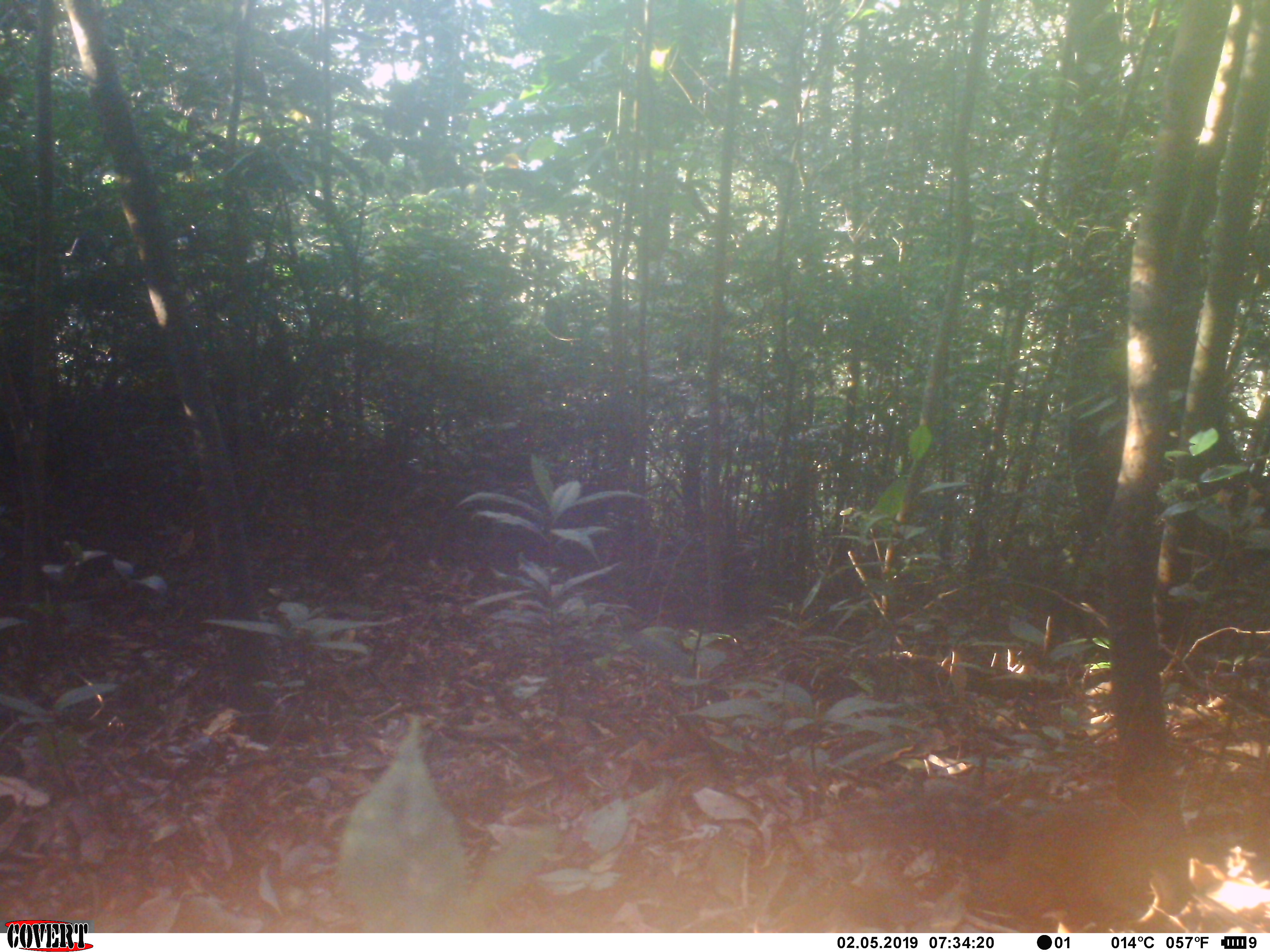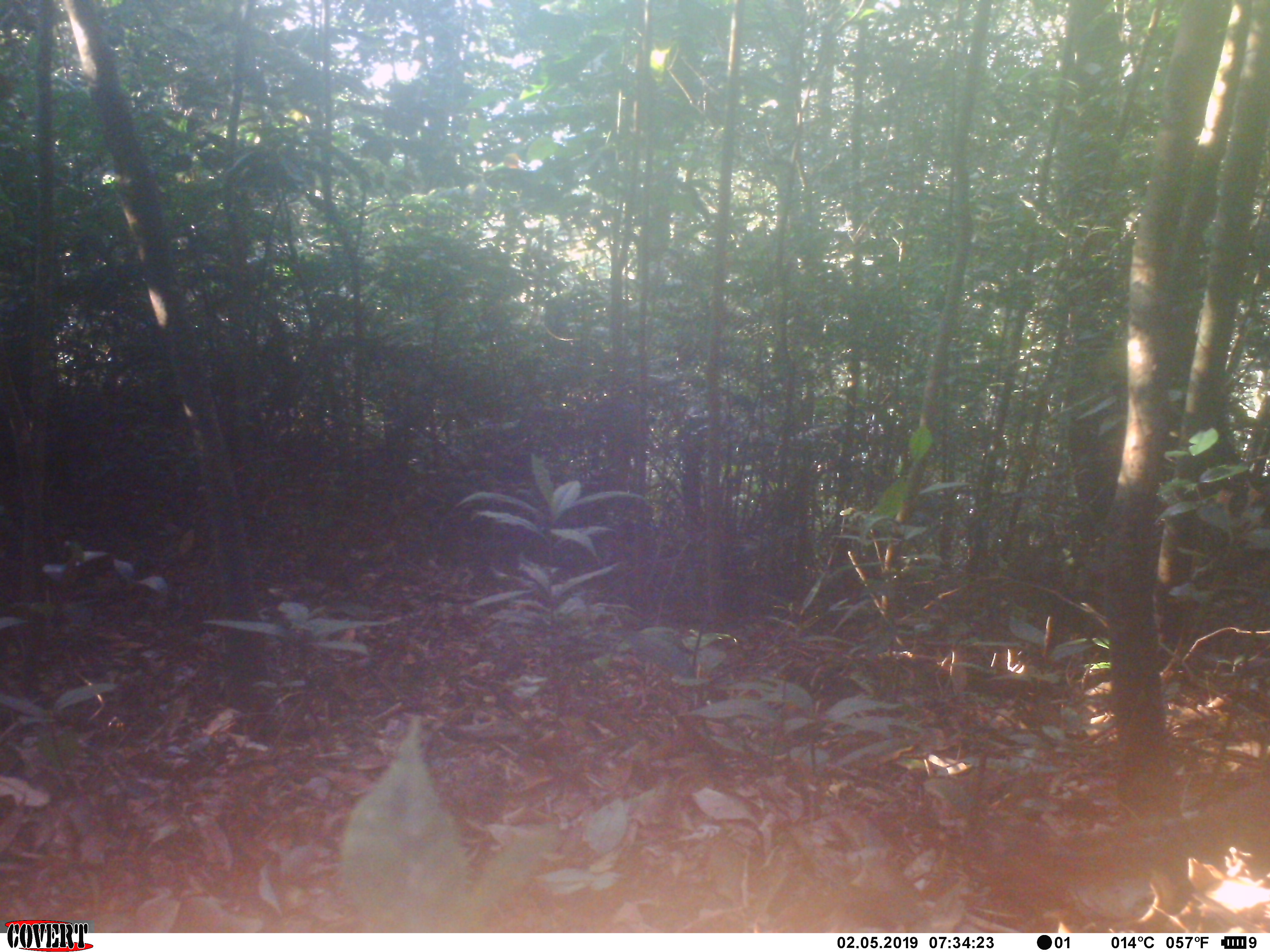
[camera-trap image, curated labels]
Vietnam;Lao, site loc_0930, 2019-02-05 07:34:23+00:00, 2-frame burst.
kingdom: Animalia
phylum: Chordata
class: Mammalia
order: Rodentia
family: Sciuridae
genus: Dremomys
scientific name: Dremomys rufigenis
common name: red-cheeked squirrel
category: red cheeked squirrel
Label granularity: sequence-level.